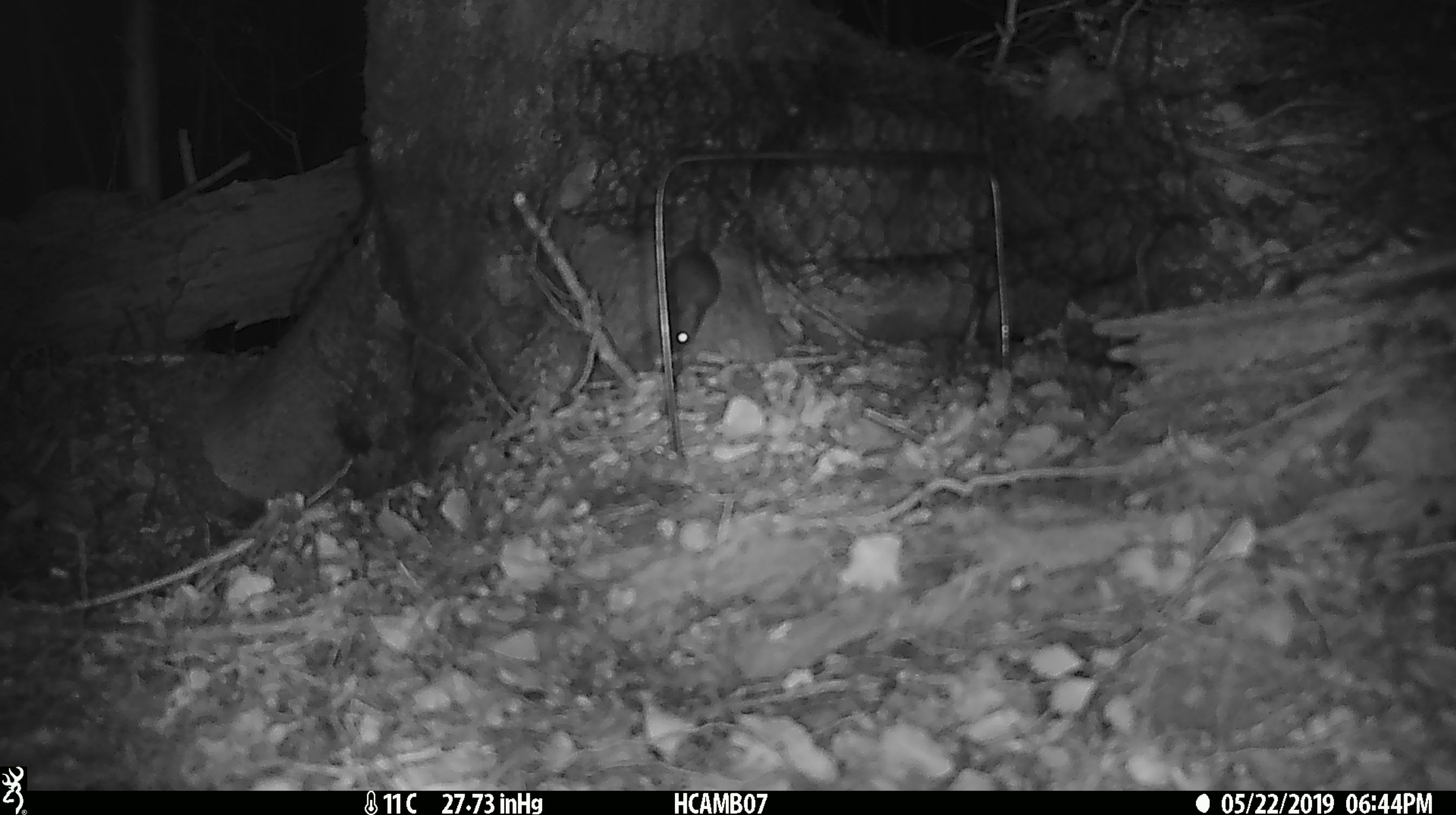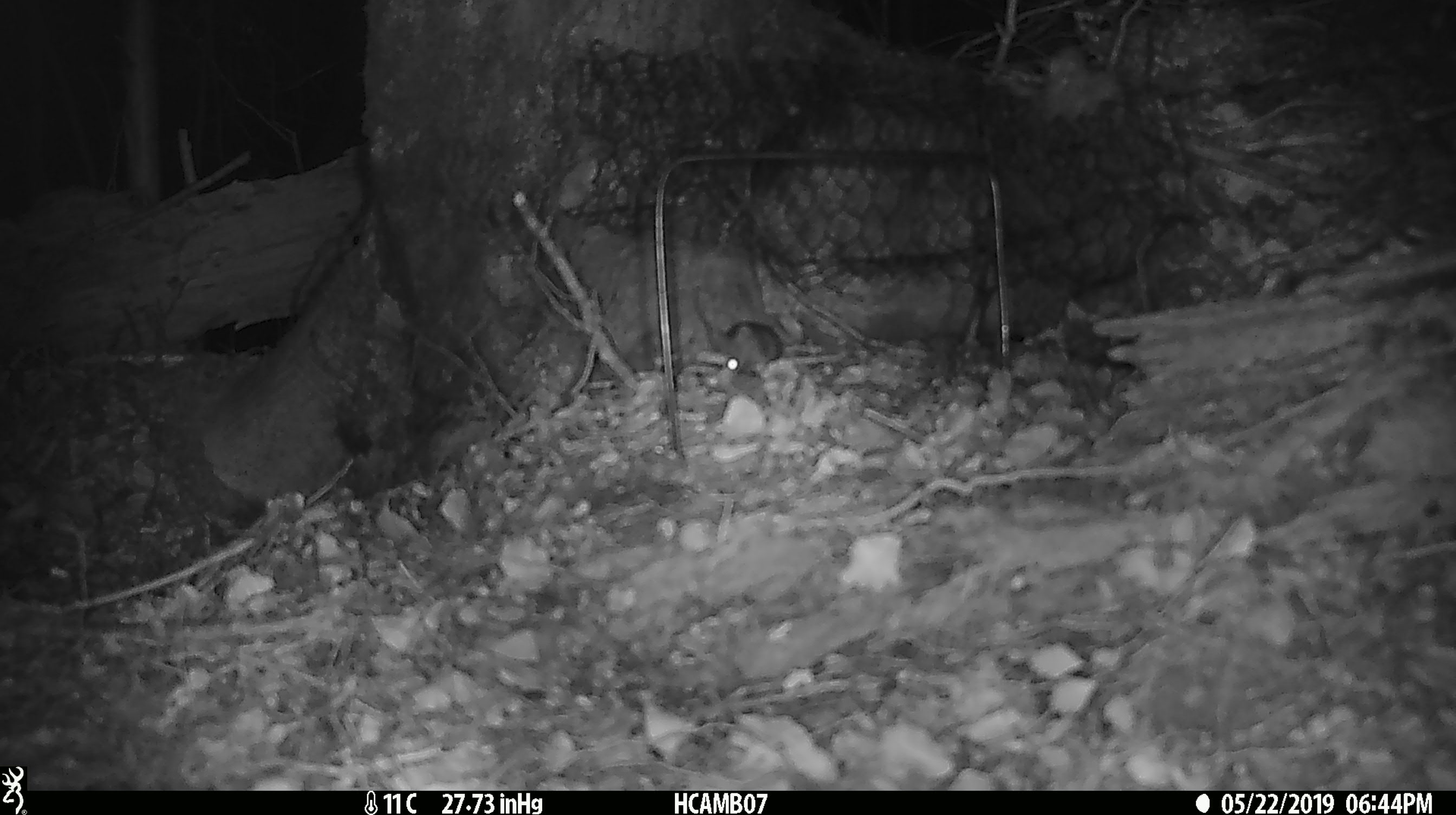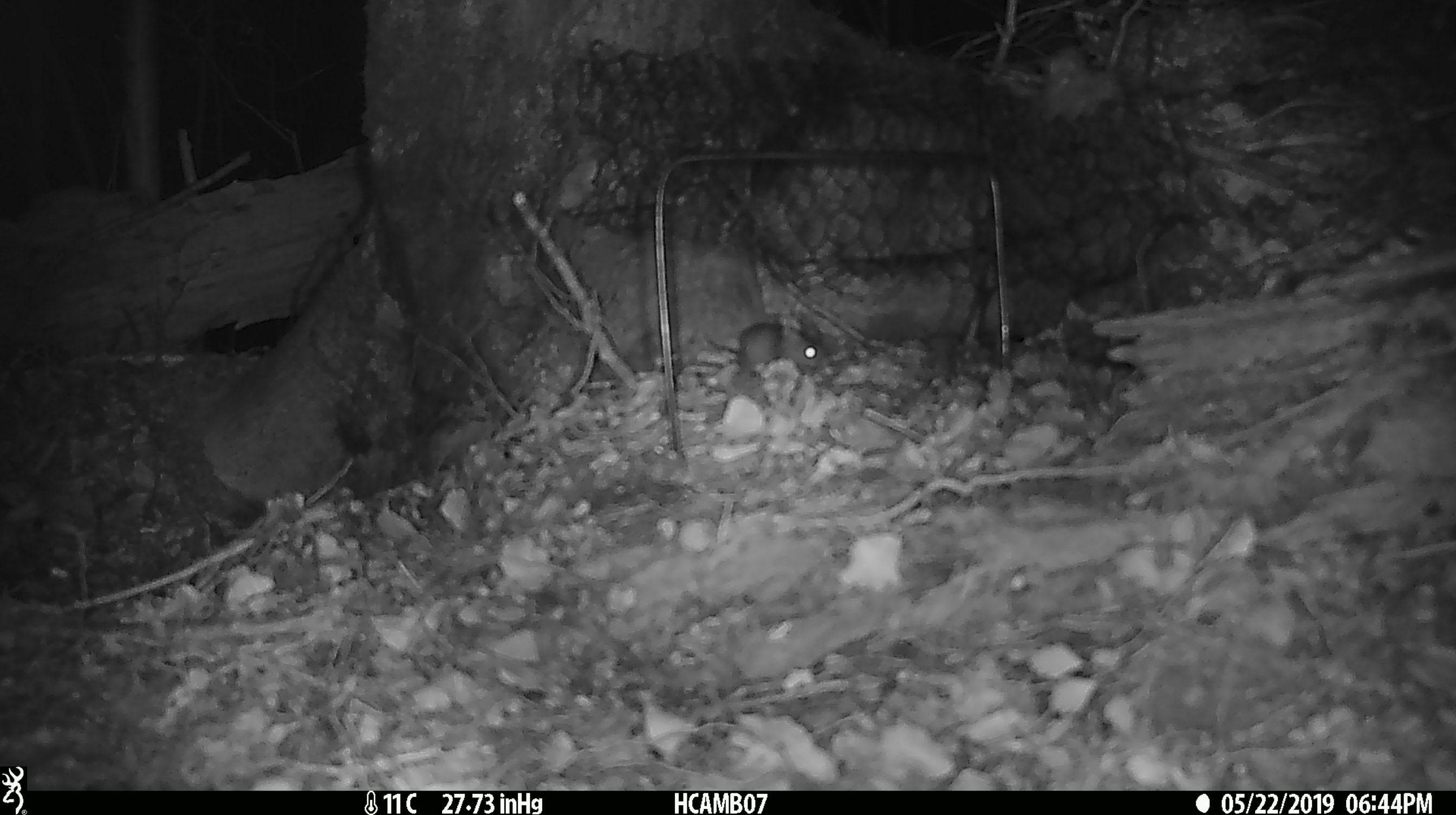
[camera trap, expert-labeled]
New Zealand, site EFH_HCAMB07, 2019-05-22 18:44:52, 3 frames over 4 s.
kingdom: Animalia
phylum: Chordata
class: Mammalia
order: Rodentia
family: Muridae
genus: Mus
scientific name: Mus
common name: mouse